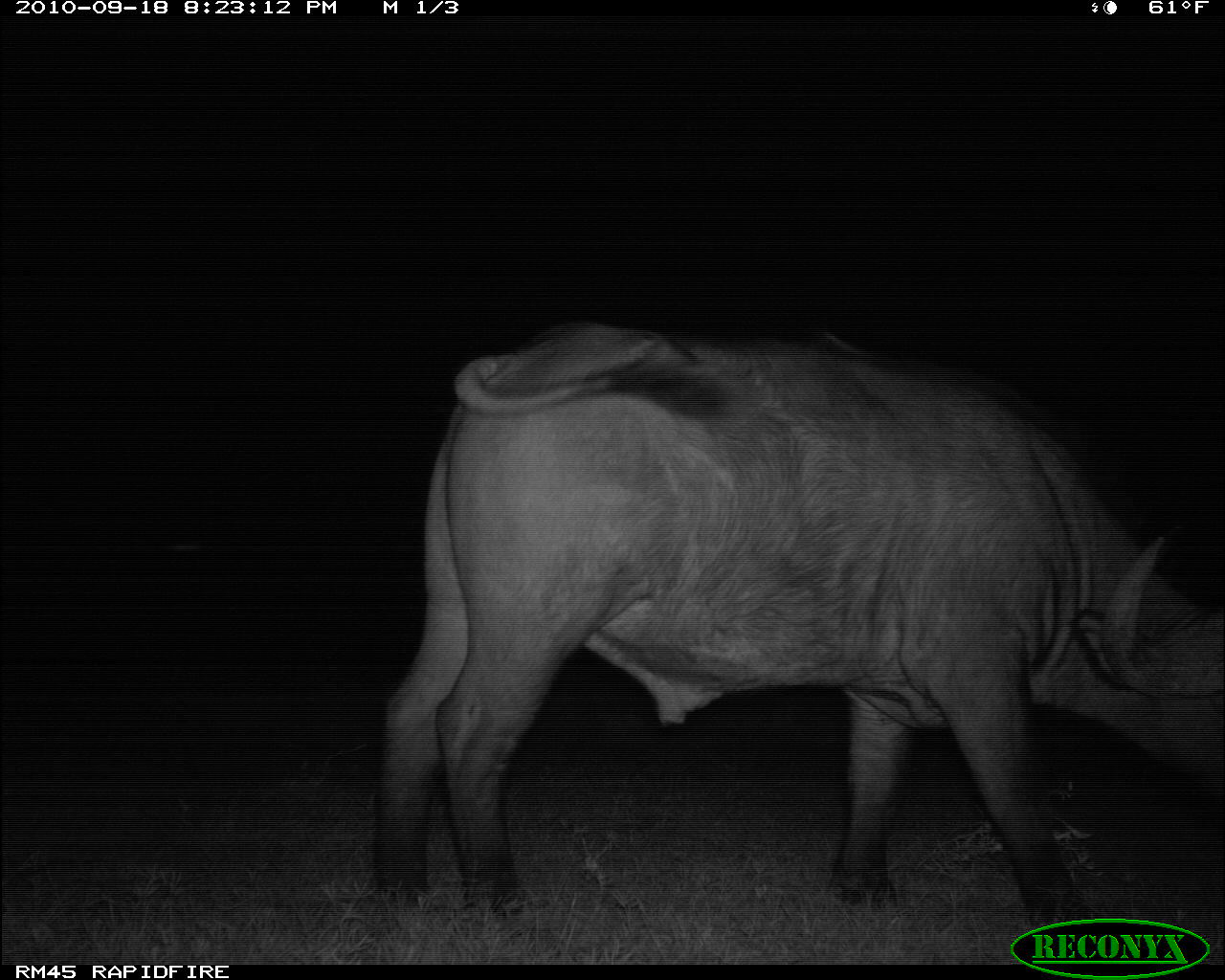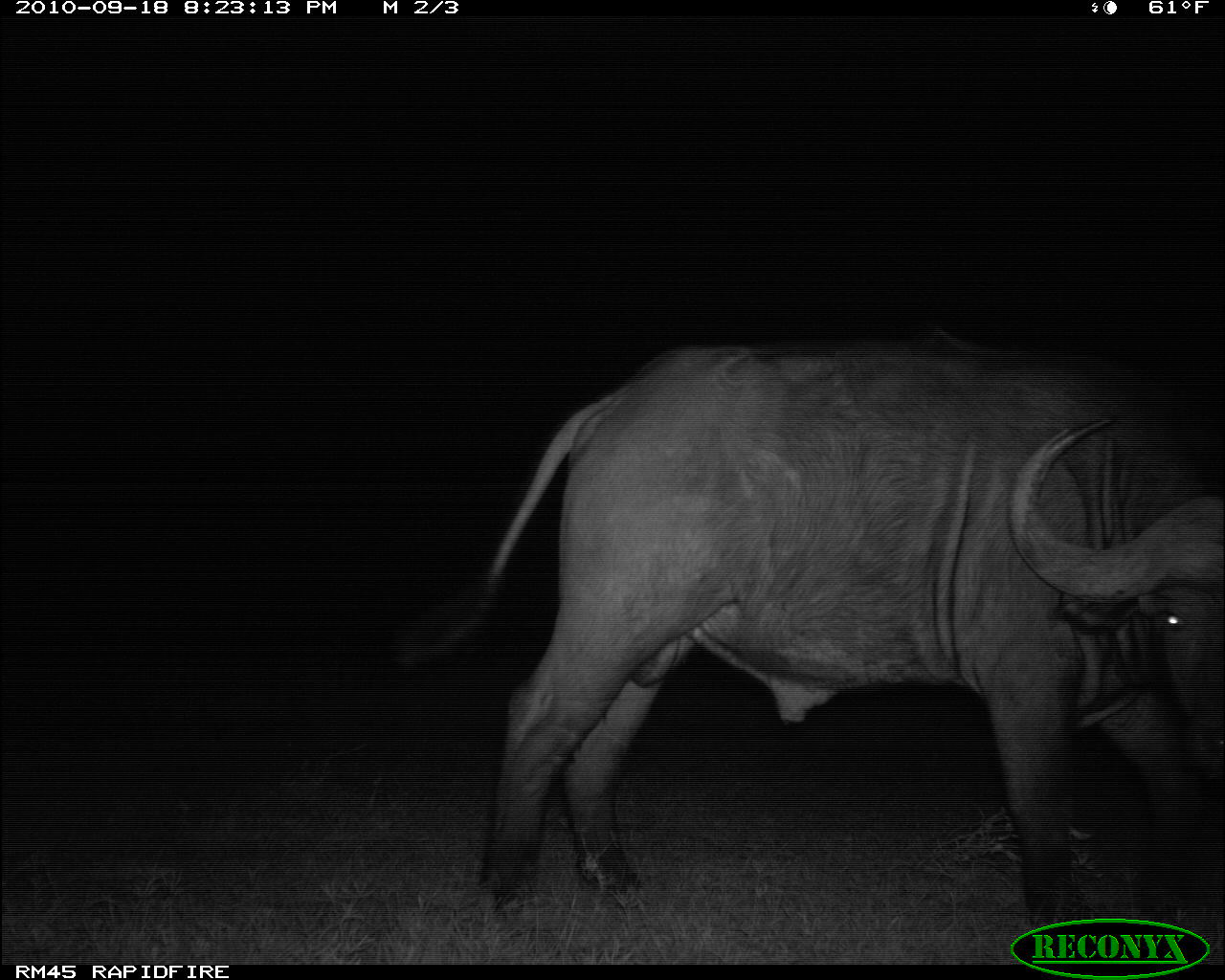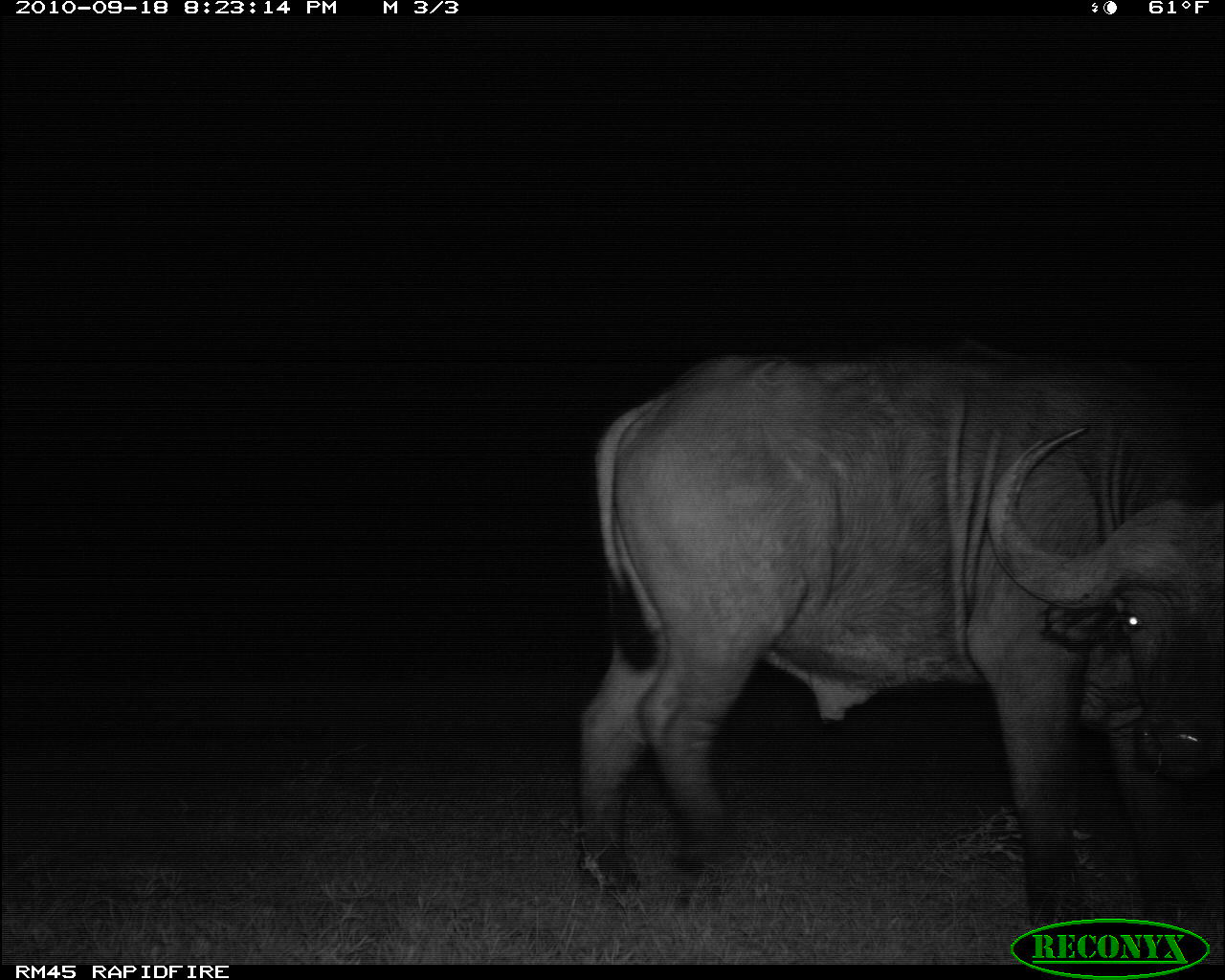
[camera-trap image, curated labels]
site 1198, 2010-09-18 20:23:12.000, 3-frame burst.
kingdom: Animalia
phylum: Chordata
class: Mammalia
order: Artiodactyla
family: Bovidae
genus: Syncerus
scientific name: Syncerus caffer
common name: african buffalo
Syncerus caffer (african buffalo), count 1.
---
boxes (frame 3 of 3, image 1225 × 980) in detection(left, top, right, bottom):
syncerus caffer: detection(576, 335, 1225, 900)